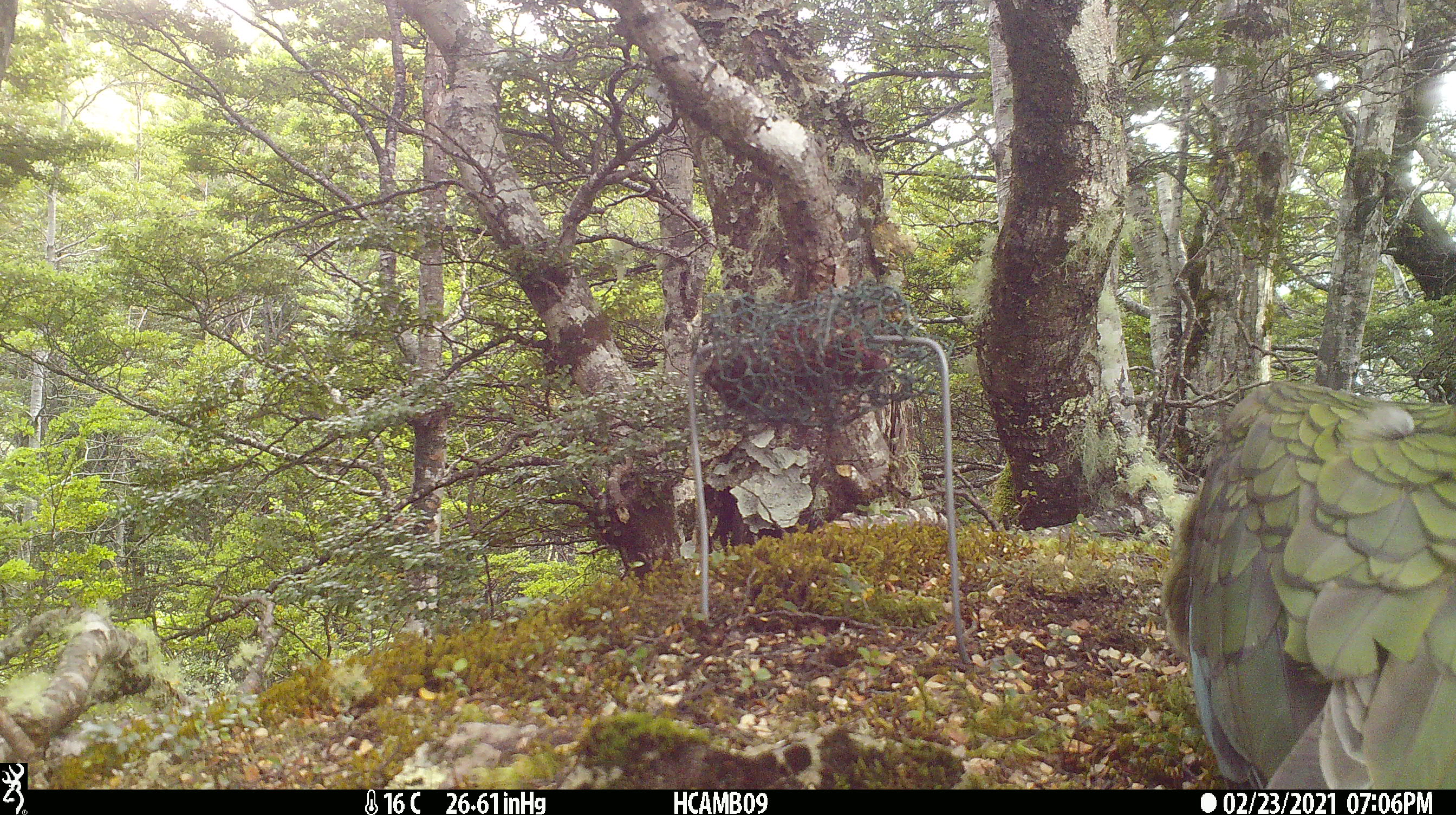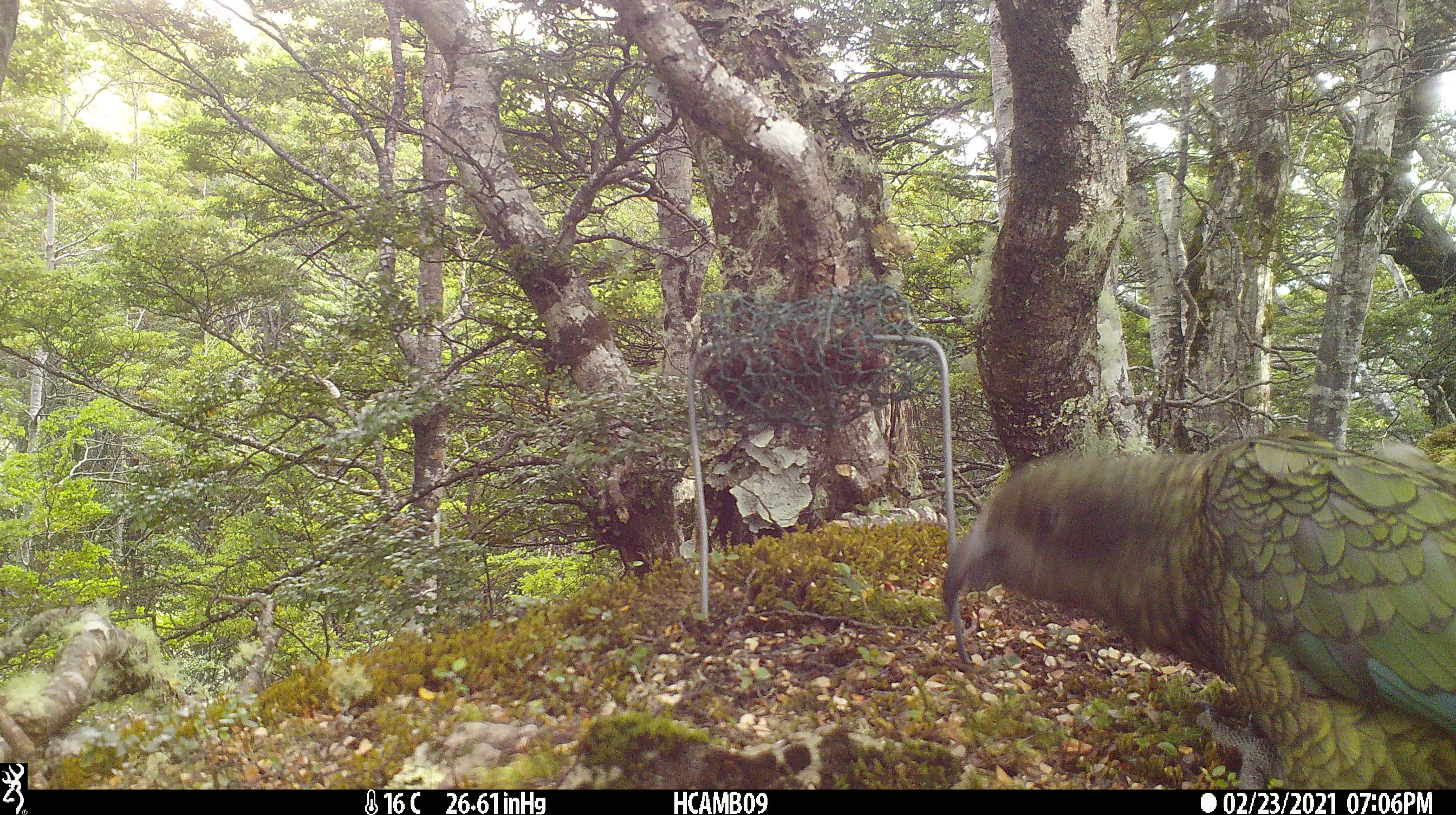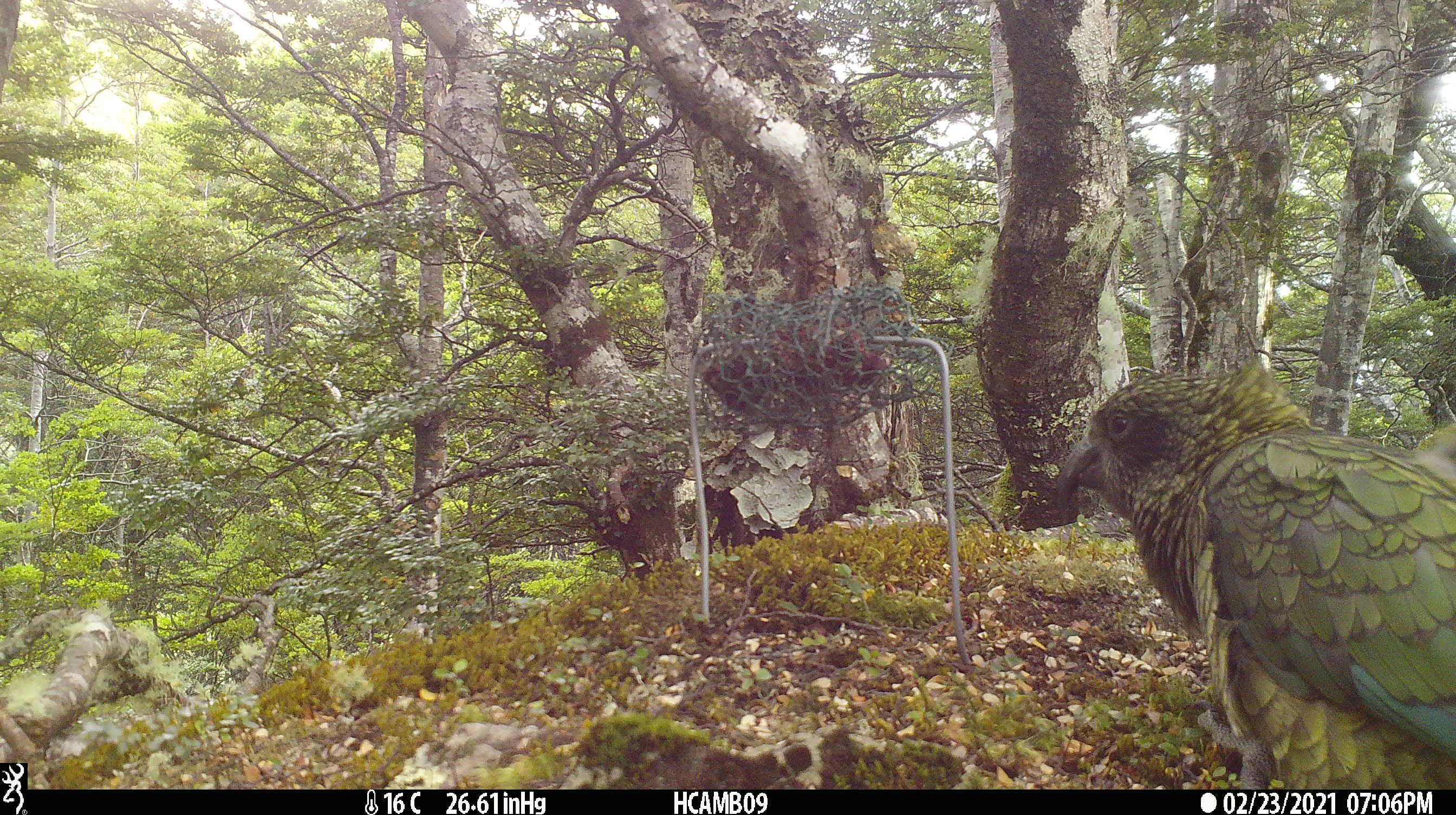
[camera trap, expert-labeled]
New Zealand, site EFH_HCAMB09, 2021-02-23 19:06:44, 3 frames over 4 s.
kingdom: Animalia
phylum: Chordata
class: Aves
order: Psittaciformes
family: Strigopidae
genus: Nestor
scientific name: Nestor notabilis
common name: kea